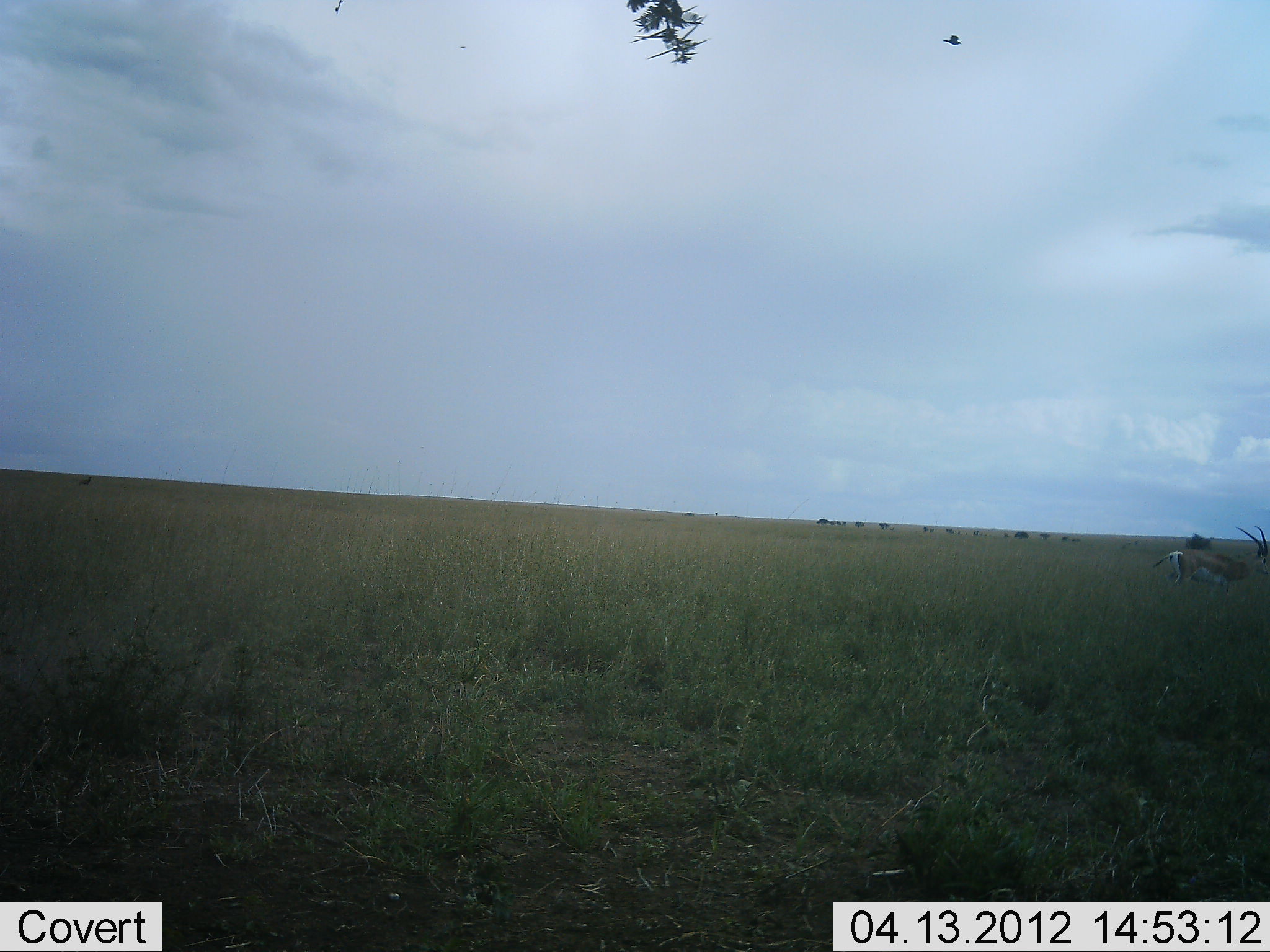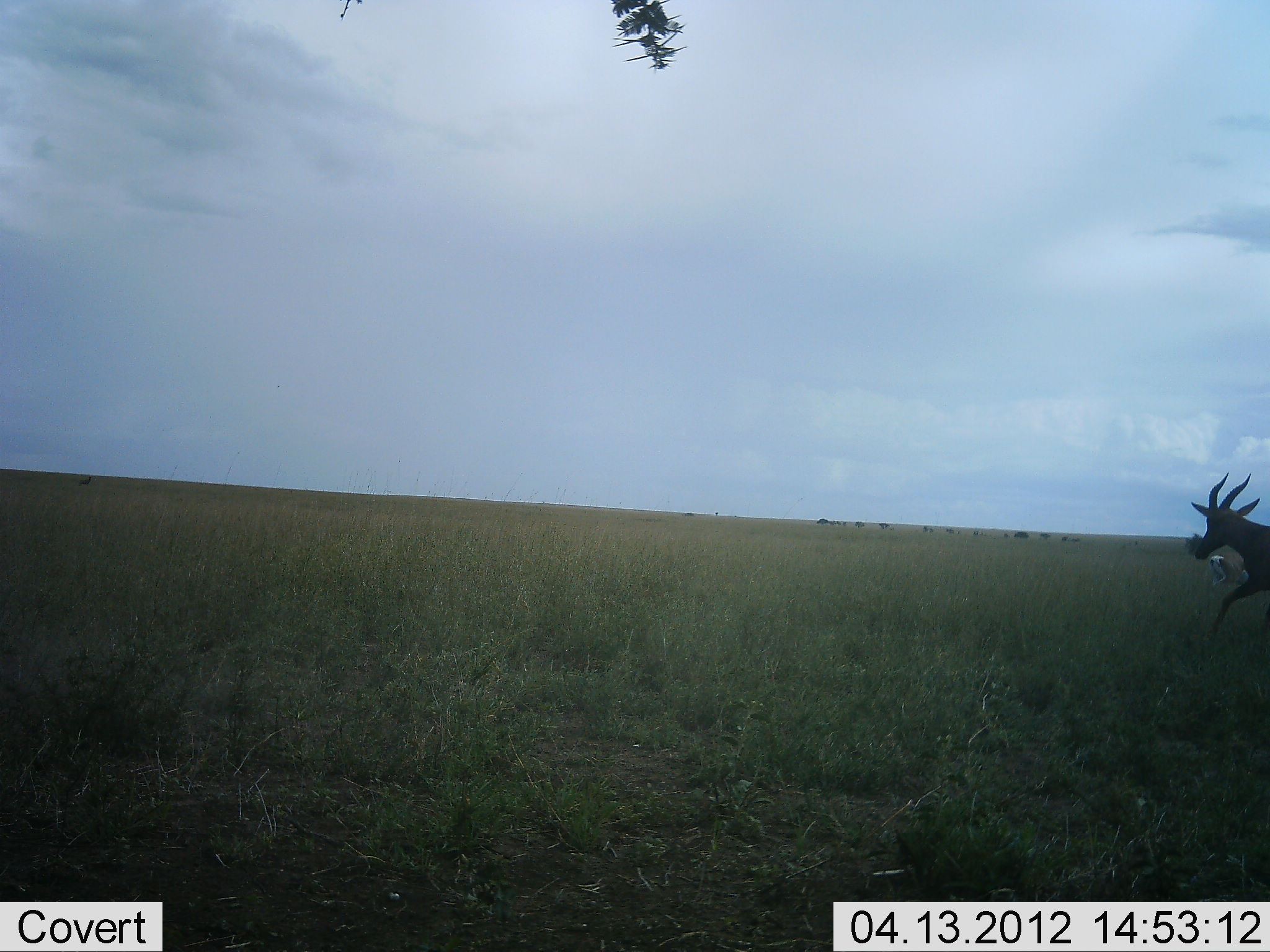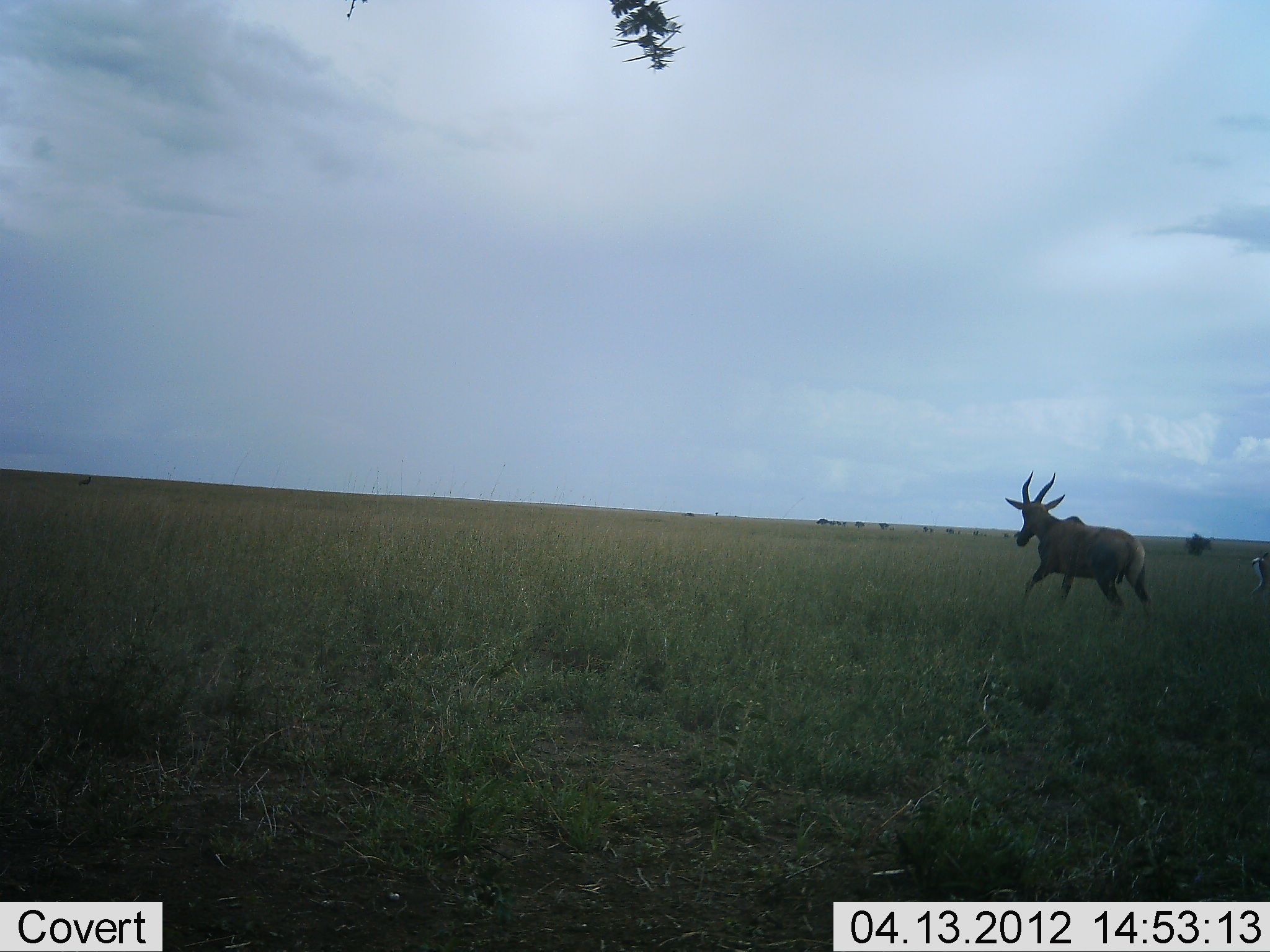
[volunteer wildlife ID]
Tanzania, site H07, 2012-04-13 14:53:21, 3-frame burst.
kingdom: Animalia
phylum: Chordata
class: Mammalia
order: Artiodactyla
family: Bovidae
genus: Nanger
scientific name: Nanger granti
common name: grant's gazelle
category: gazellegrants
Gazellegrants (grant's gazelle) (Nanger granti), count 1. Behavior (volunteer vote fractions): standing 64%, resting 0%, moving 43%, interacting 0%. Young present (vote fraction): 0%. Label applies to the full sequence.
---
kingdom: Animalia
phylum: Chordata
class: Mammalia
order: Artiodactyla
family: Bovidae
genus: Alcelaphus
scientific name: Alcelaphus buselaphus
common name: hartebeest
Hartebeest (Alcelaphus buselaphus), count 1. Behavior (volunteer vote fractions): standing 0%, resting 0%, moving 89%, interacting 0%. Young present (vote fraction): 0%. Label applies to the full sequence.